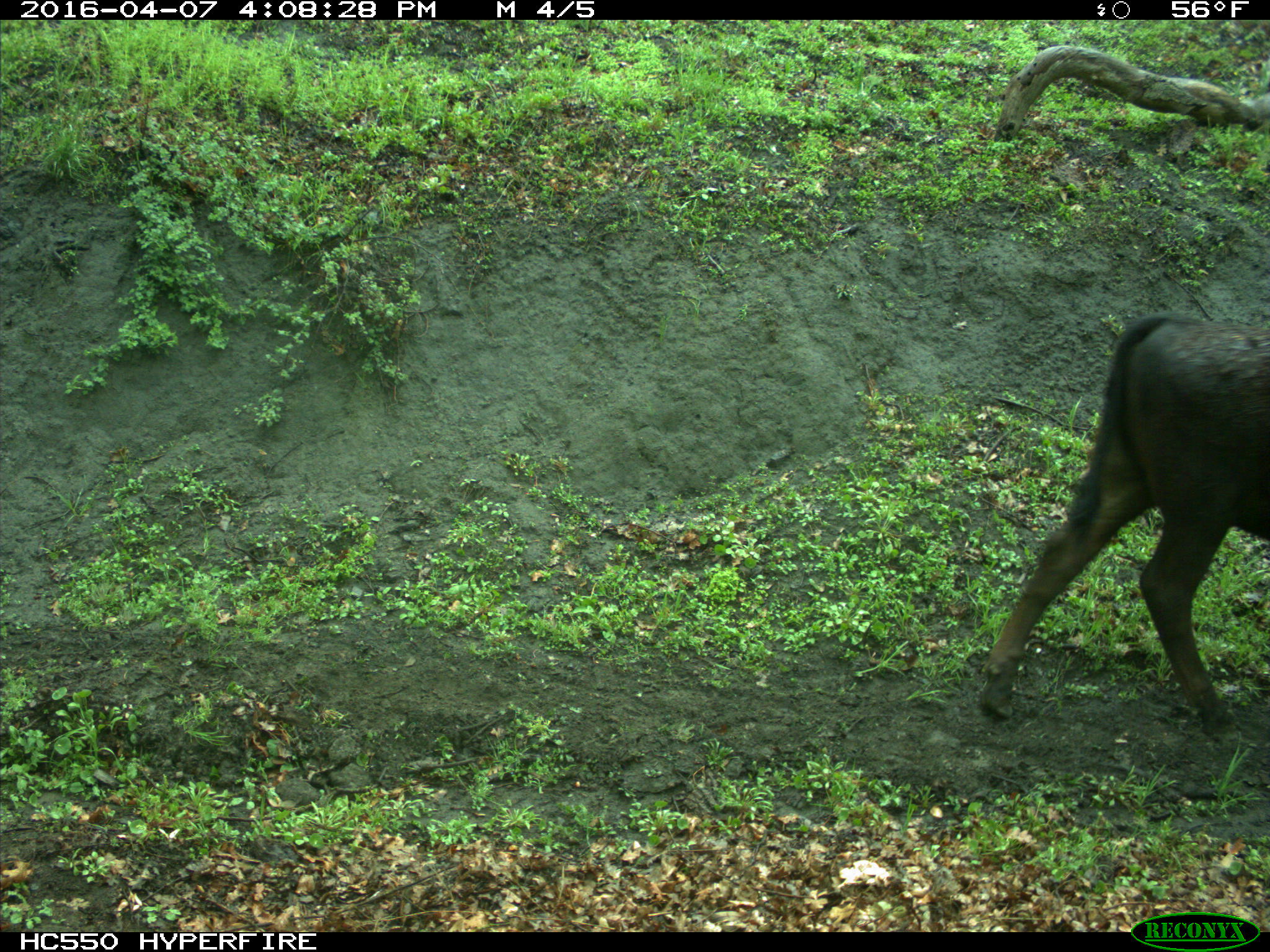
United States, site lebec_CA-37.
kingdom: Animalia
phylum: Chordata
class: Mammalia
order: Artiodactyla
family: Bovidae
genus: Bos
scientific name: Bos taurus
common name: domestic cow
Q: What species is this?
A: Bos taurus (domestic cow).